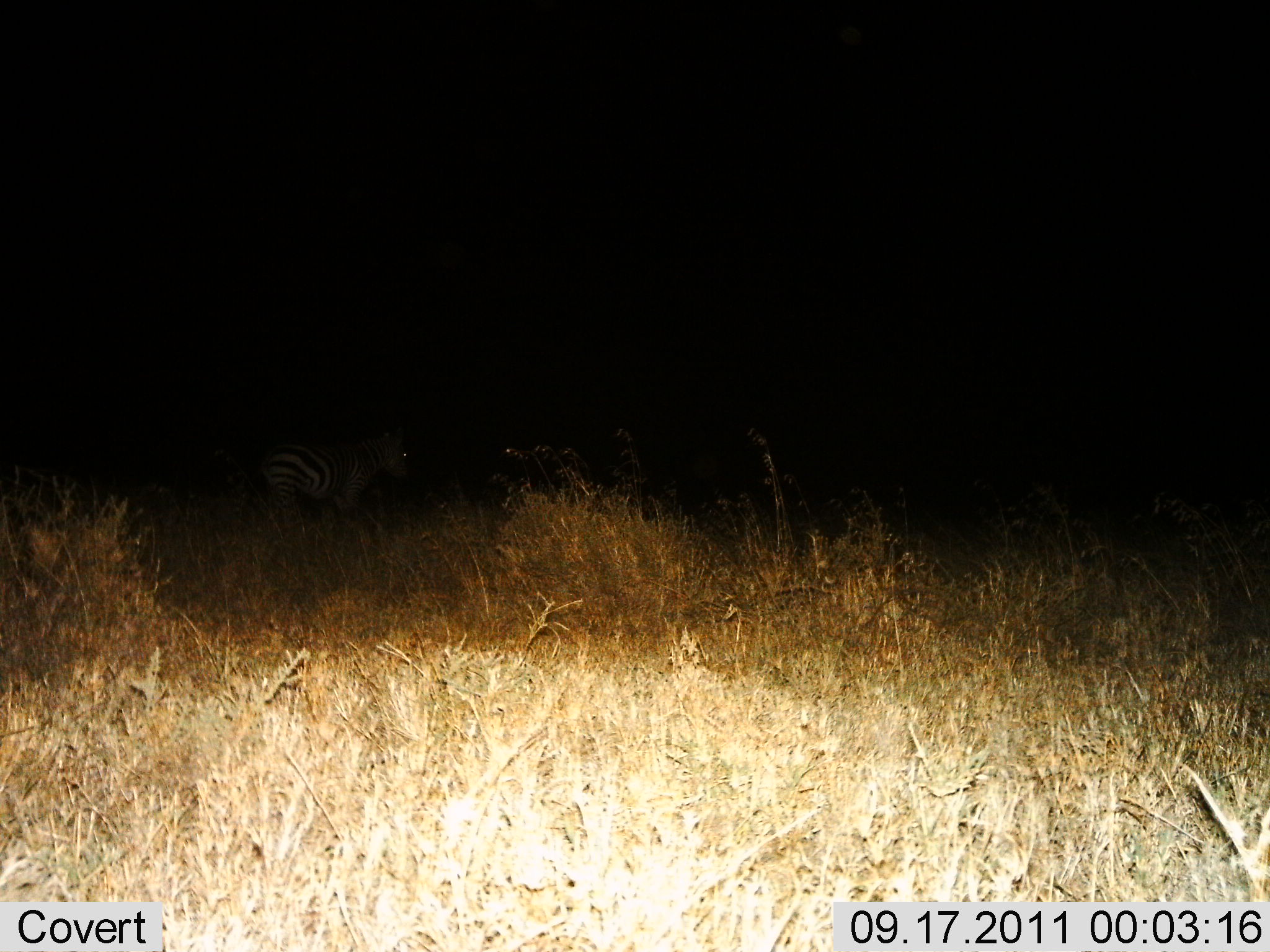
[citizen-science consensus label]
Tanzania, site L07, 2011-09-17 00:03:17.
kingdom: Animalia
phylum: Chordata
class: Mammalia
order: Perissodactyla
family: Equidae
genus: Equus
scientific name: Equus quagga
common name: plains zebra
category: zebra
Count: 1.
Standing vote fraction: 81%.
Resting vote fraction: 0%.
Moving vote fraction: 25%.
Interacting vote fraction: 0%.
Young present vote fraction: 0%.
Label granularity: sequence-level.